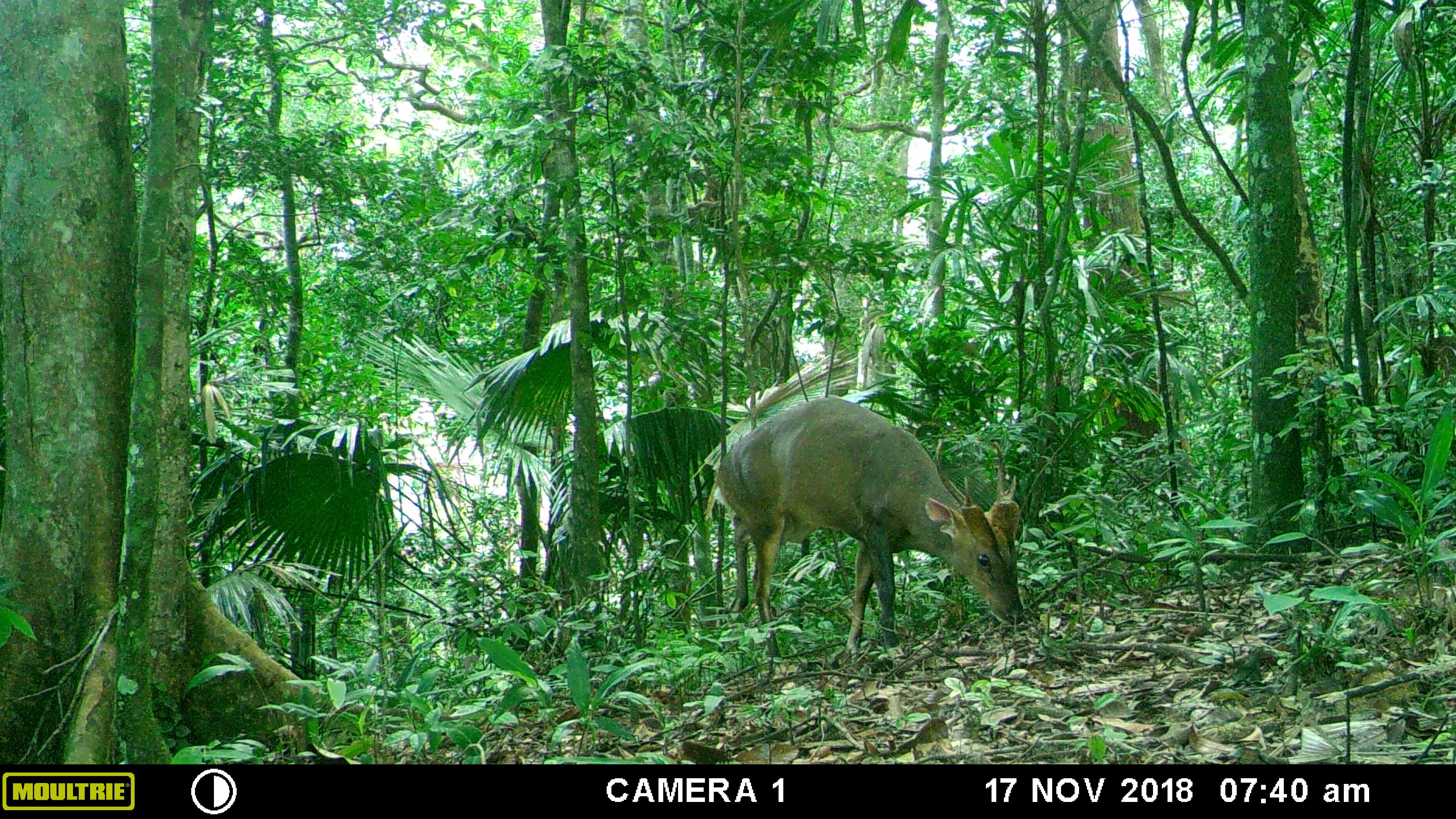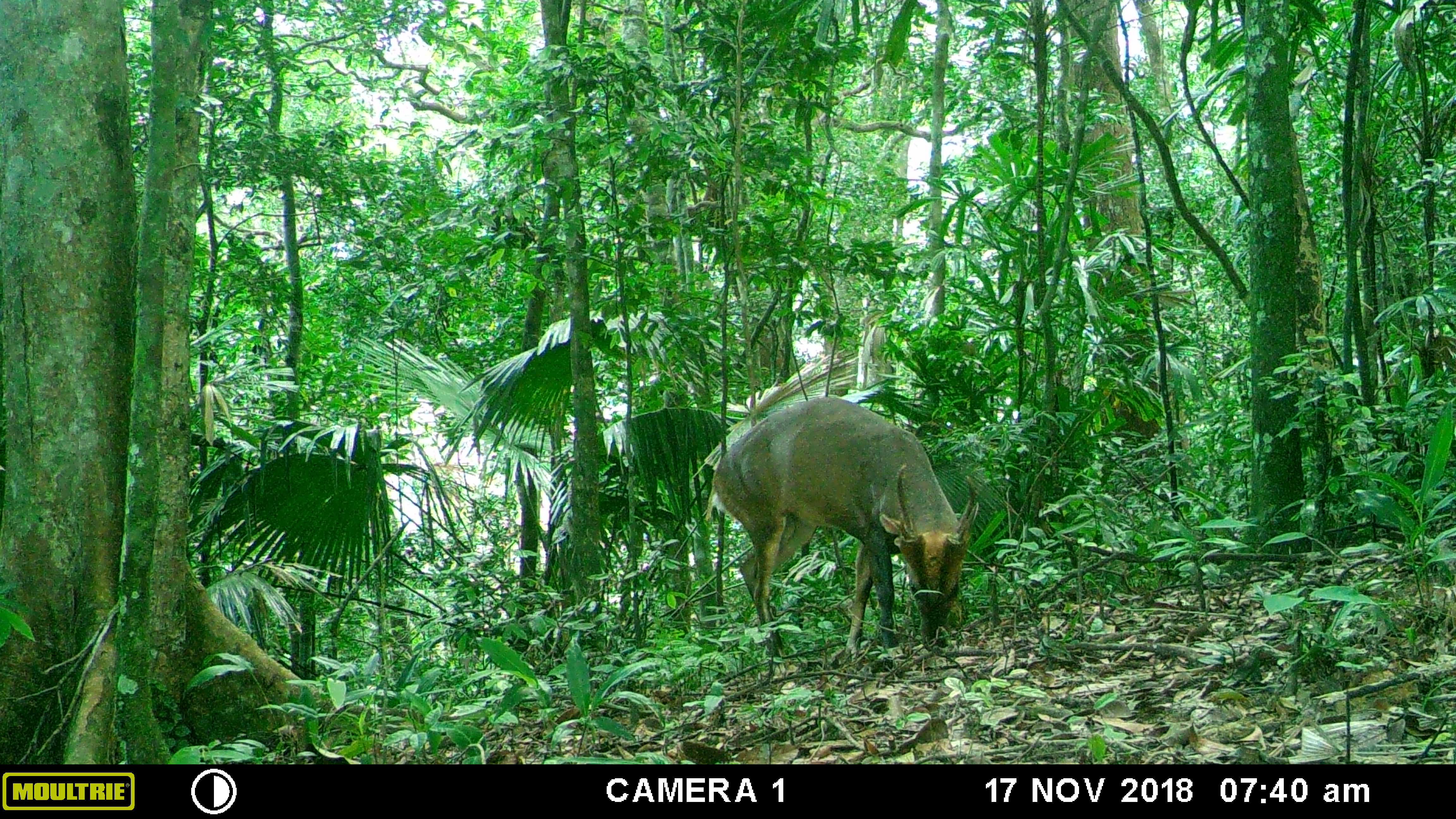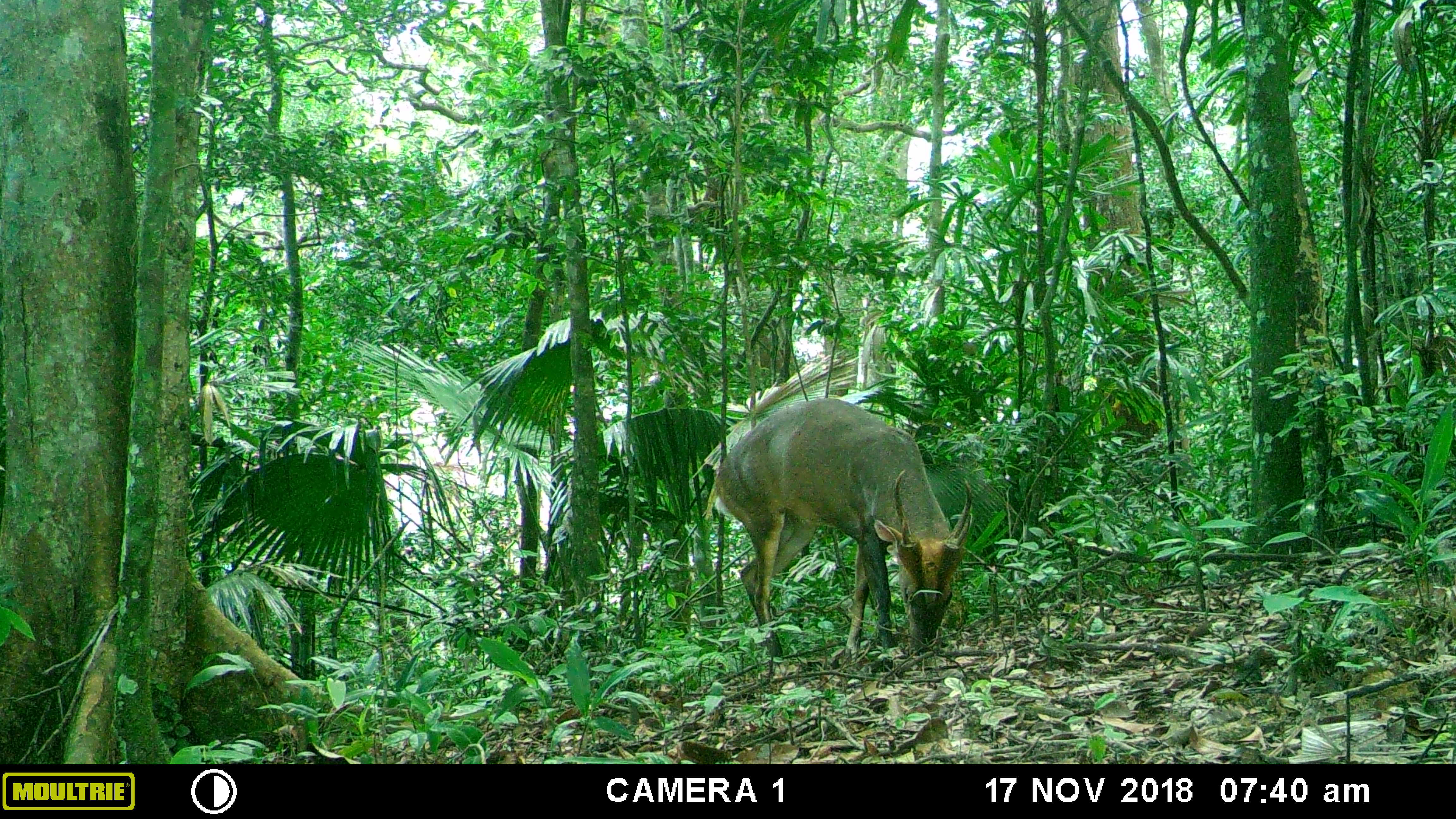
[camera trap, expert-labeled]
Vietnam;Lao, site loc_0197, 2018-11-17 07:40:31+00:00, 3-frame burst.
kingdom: Animalia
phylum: Chordata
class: Mammalia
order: Artiodactyla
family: Cervidae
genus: Muntiacus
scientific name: Muntiacus vuquangensis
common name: large-antlered muntjac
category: large antlered muntjac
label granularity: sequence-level